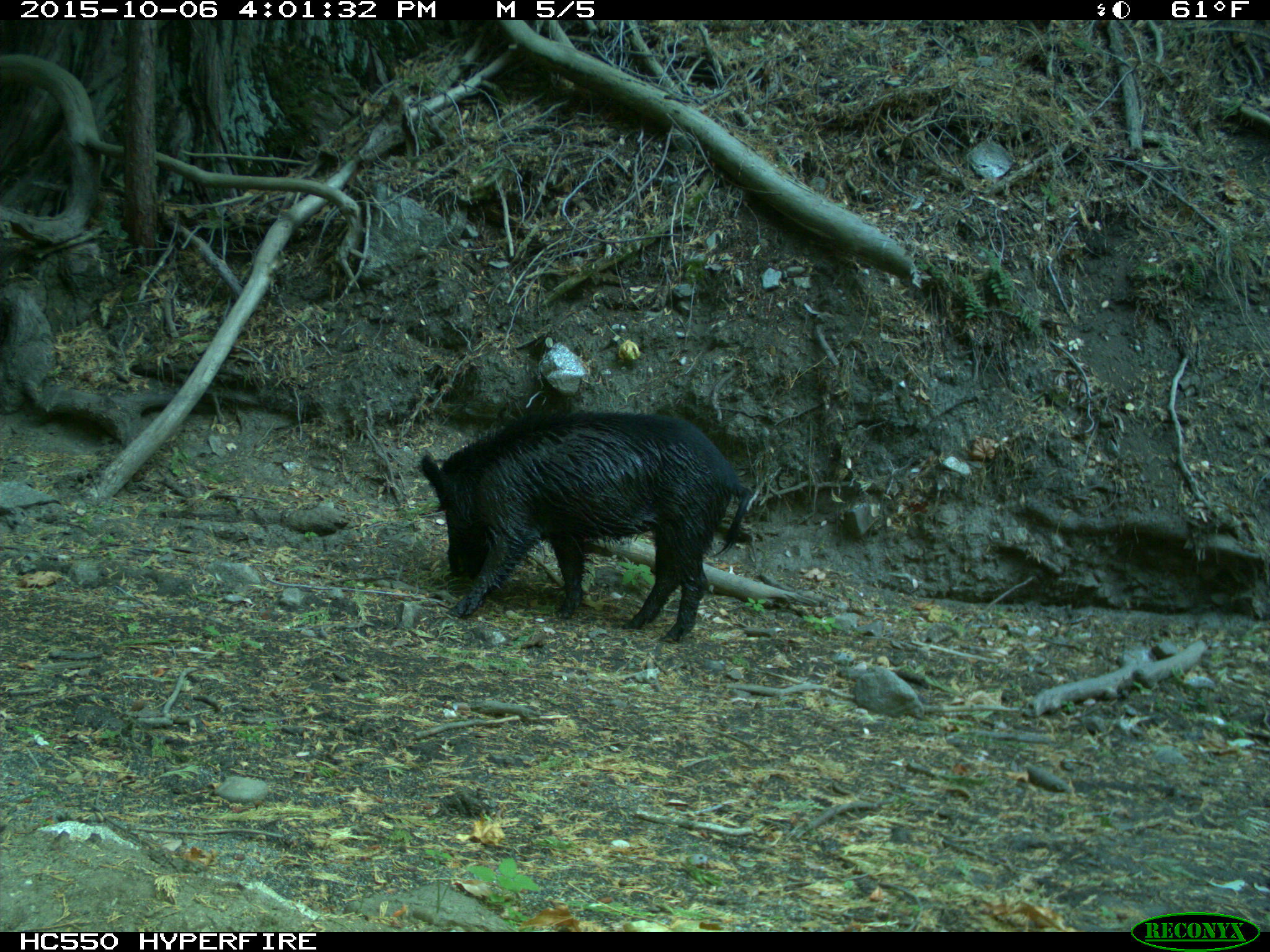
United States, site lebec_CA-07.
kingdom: Animalia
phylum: Chordata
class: Mammalia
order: Artiodactyla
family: Suidae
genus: Sus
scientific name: Sus scrofa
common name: wild boar